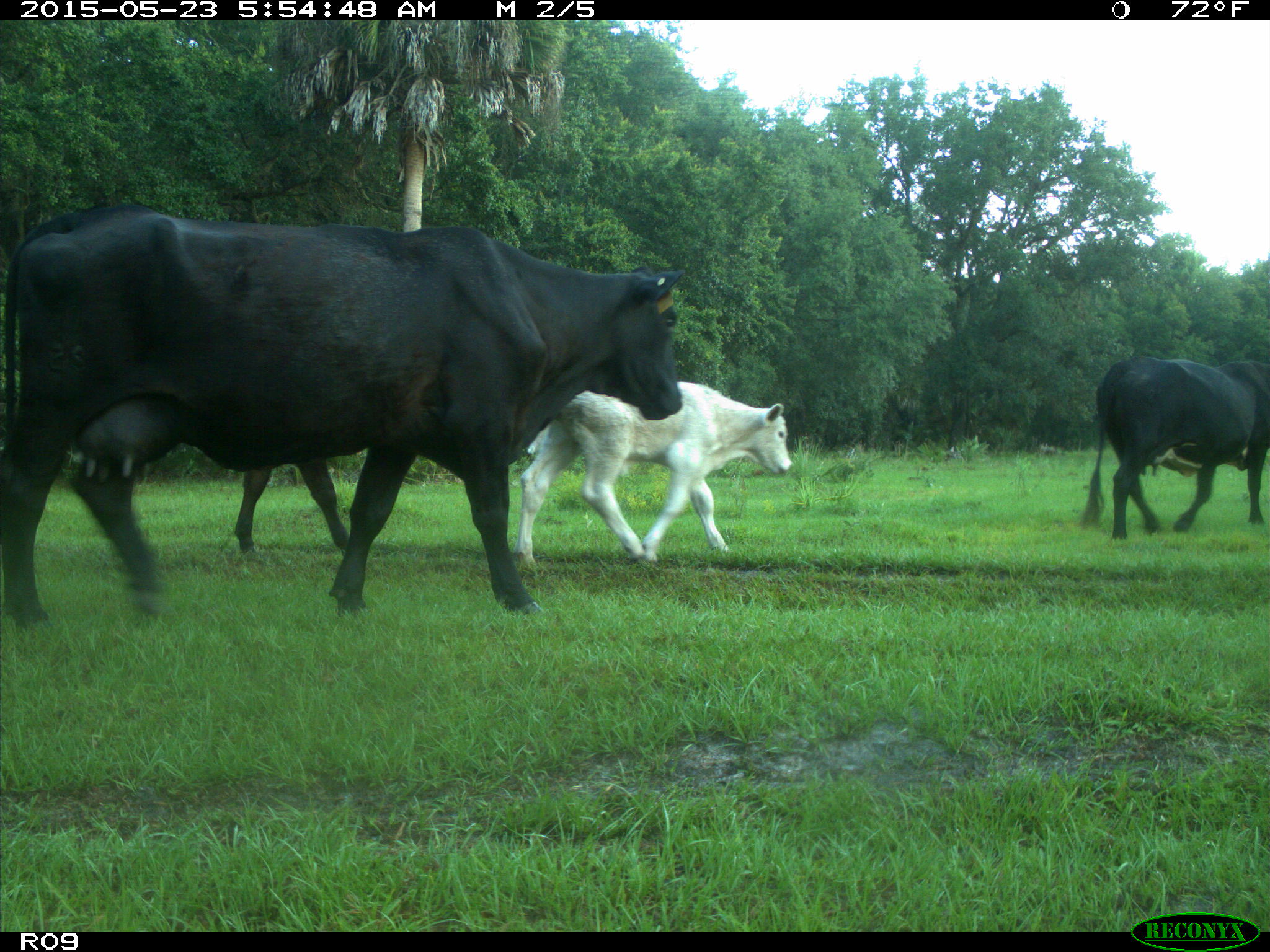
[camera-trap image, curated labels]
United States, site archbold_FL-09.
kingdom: Animalia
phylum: Chordata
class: Mammalia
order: Artiodactyla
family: Bovidae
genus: Bos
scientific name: Bos taurus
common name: domestic cow